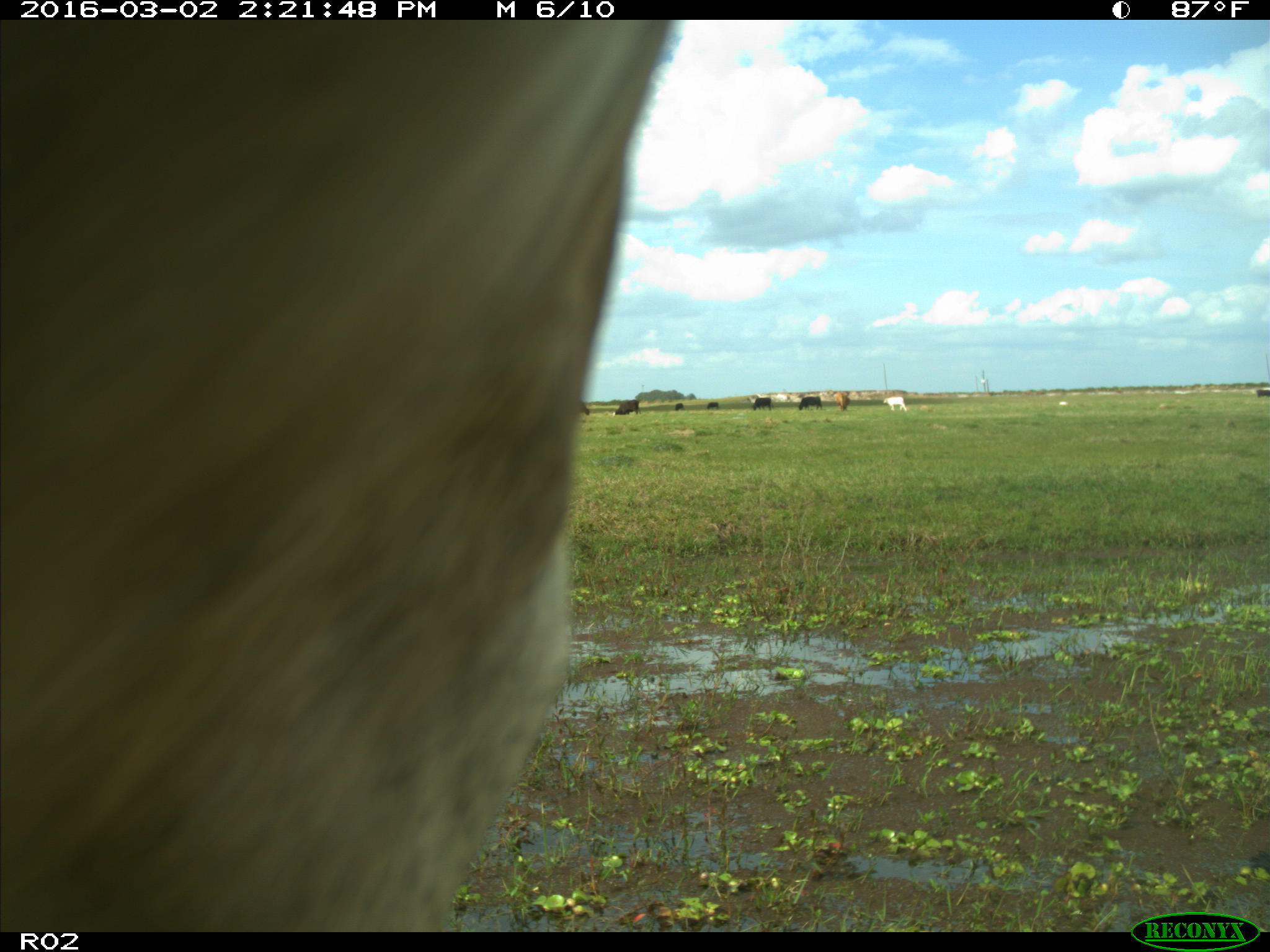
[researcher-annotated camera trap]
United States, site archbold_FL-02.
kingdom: Animalia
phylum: Chordata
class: Mammalia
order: Artiodactyla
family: Bovidae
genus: Bos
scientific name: Bos taurus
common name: domestic cow